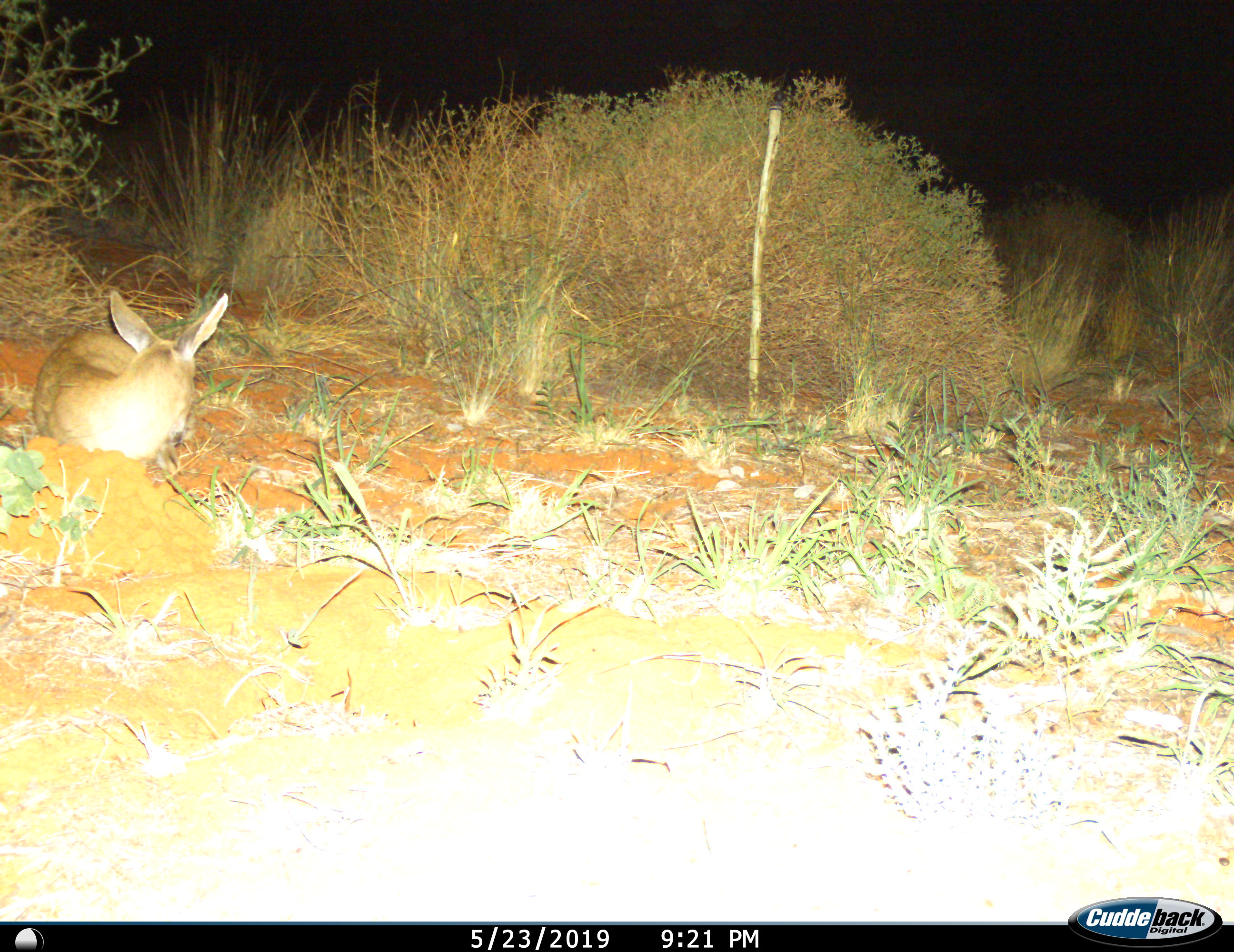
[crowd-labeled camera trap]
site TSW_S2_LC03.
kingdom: Animalia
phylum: Chordata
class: Mammalia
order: Artiodactyla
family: Bovidae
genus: Sylvicapra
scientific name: Sylvicapra grimmia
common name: common duiker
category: duikercommongrey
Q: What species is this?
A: Duikercommongrey (common duiker) (Sylvicapra grimmia).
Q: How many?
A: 1.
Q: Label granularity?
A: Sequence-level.